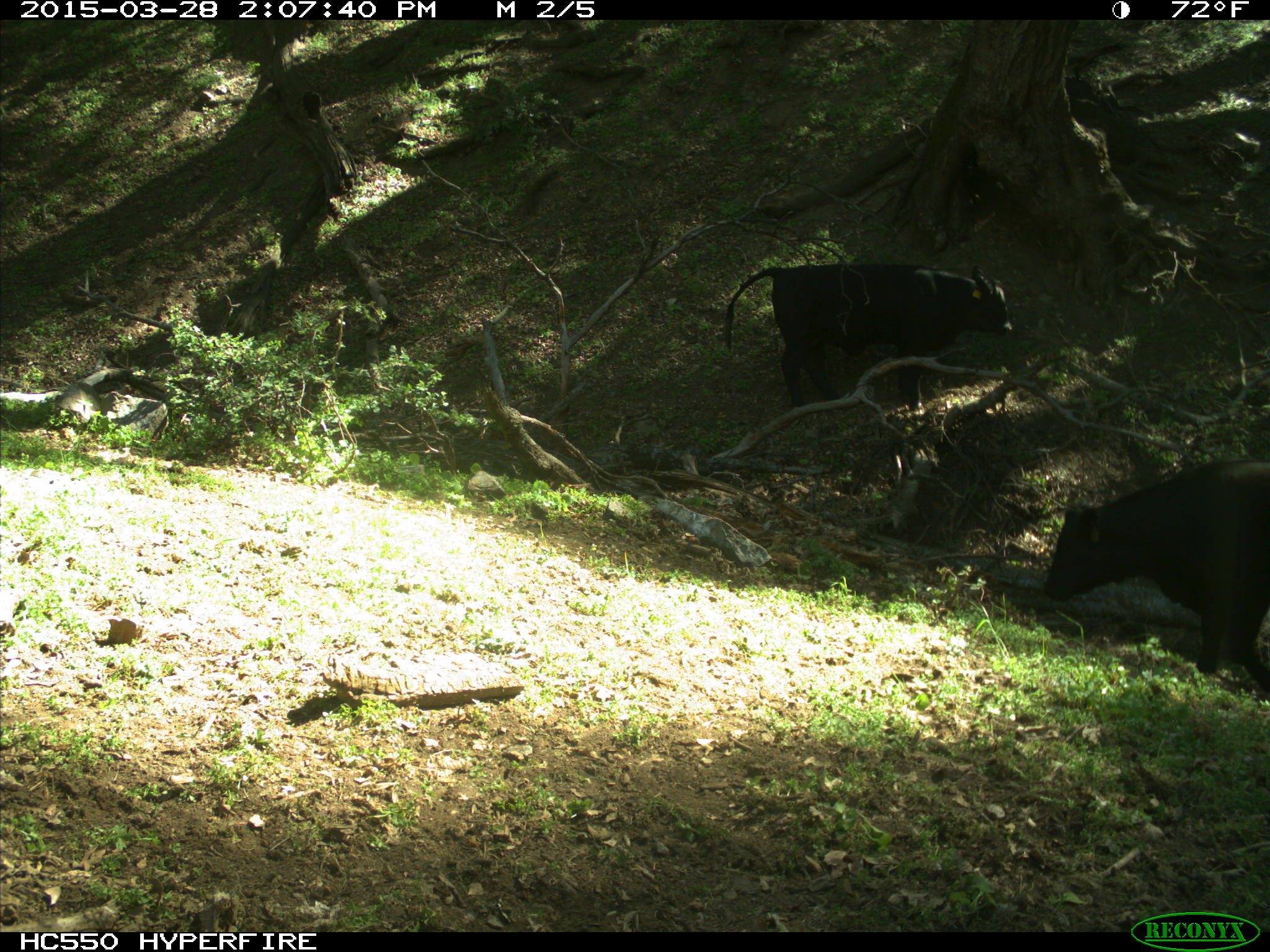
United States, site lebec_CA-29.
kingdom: Animalia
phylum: Chordata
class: Mammalia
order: Artiodactyla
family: Bovidae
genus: Bos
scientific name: Bos taurus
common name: domestic cow